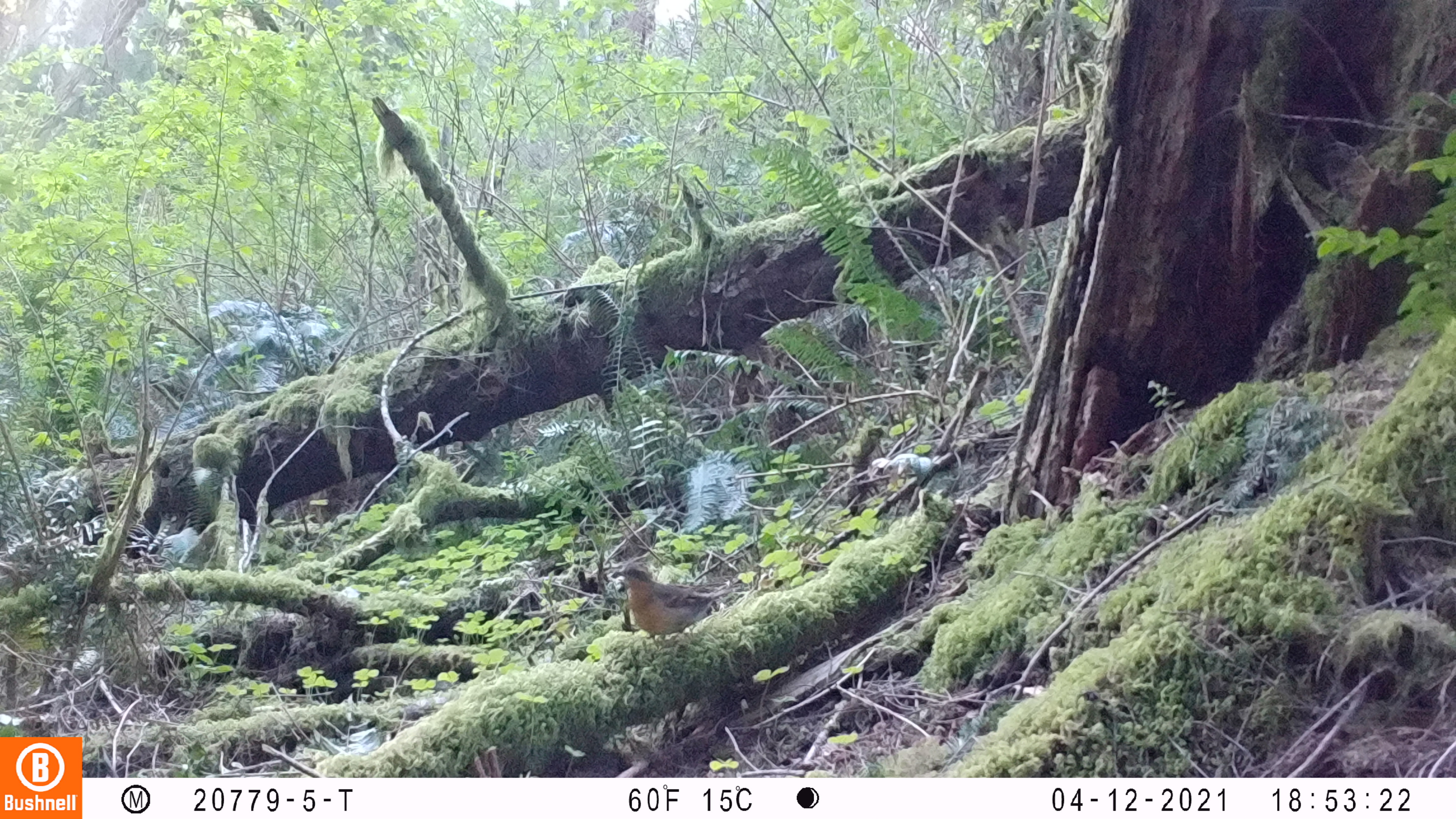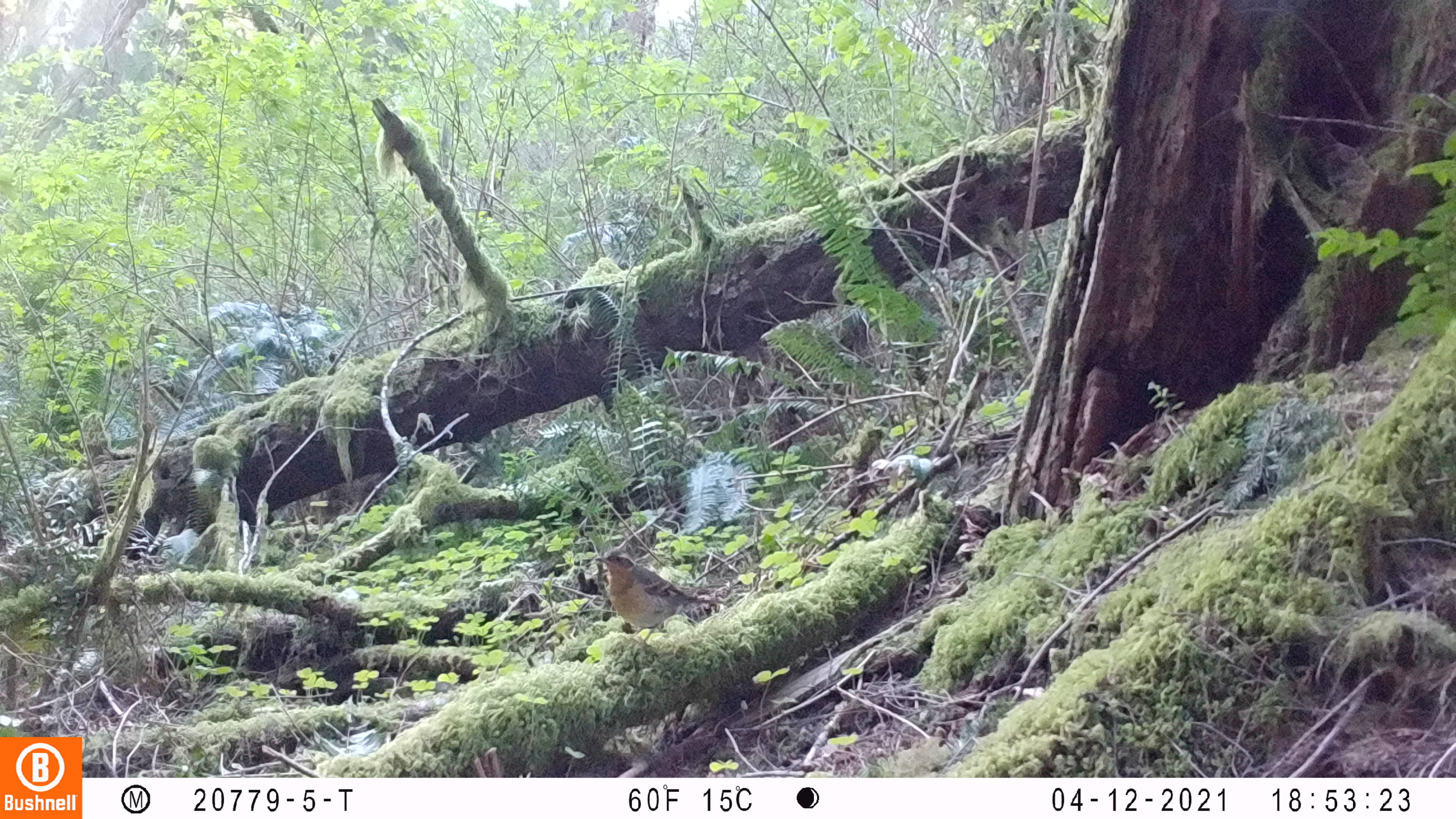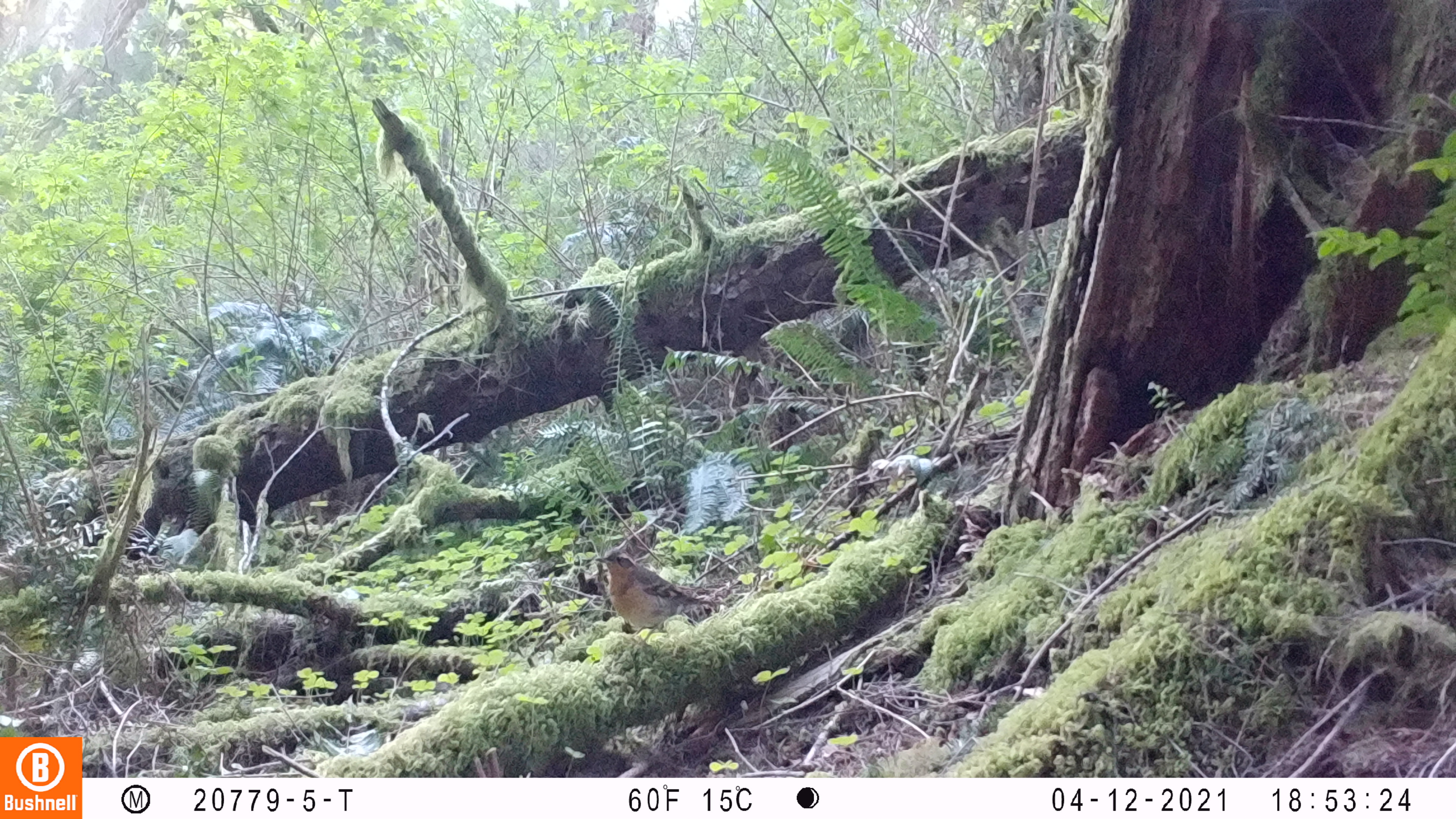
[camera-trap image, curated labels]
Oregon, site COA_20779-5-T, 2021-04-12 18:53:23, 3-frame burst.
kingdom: Animalia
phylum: Chordata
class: Aves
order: Passeriformes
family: Turdidae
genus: Ixoreus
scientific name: Ixoreus naevius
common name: varied thrush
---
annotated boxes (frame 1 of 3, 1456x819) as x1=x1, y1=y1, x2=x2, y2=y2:
varied thrush: x1=558, y1=548, x2=763, y2=665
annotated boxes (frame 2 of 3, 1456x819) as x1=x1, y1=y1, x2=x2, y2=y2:
varied thrush: x1=569, y1=533, x2=746, y2=672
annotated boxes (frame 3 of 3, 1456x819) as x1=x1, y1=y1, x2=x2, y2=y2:
varied thrush: x1=572, y1=532, x2=746, y2=665